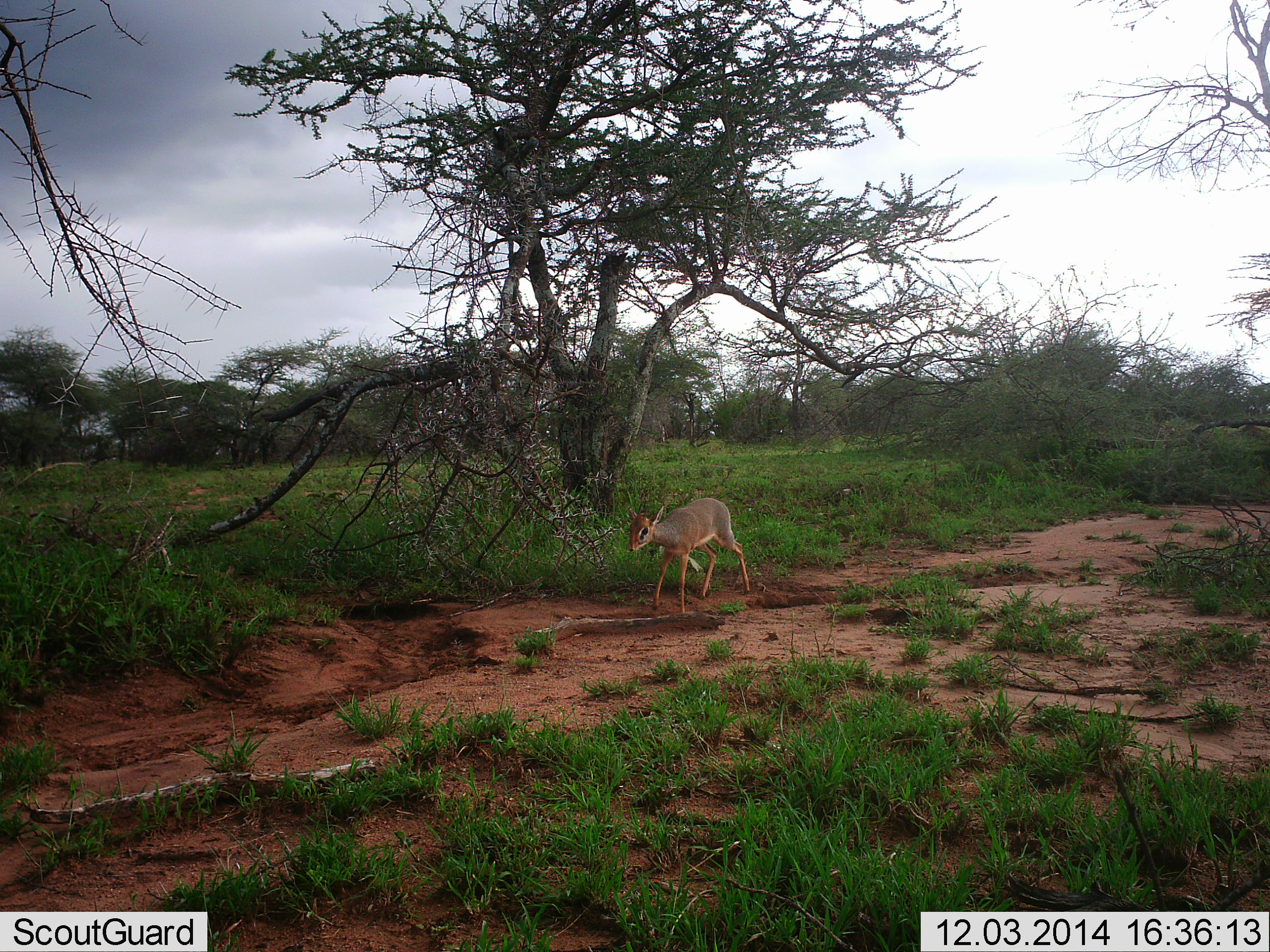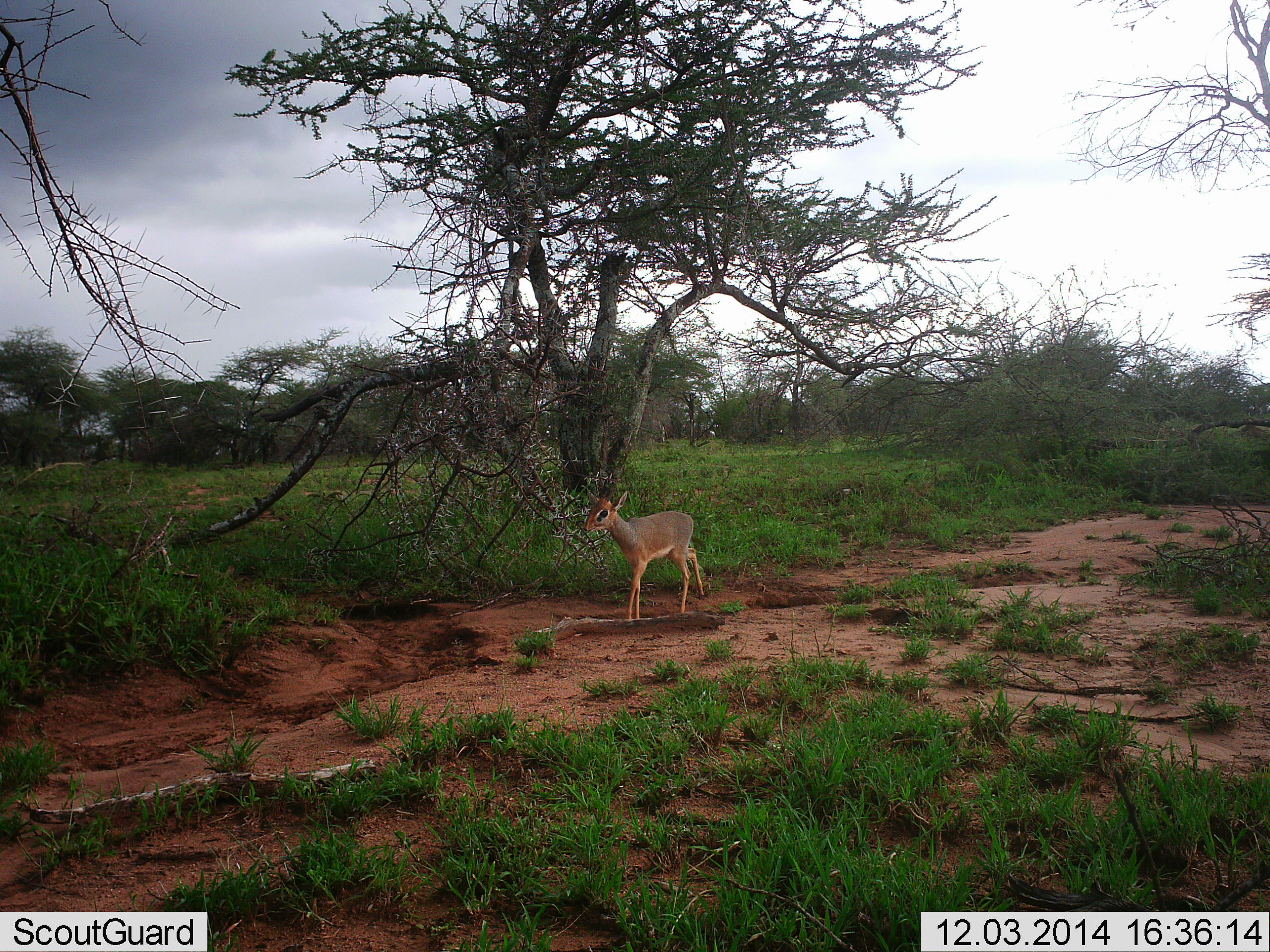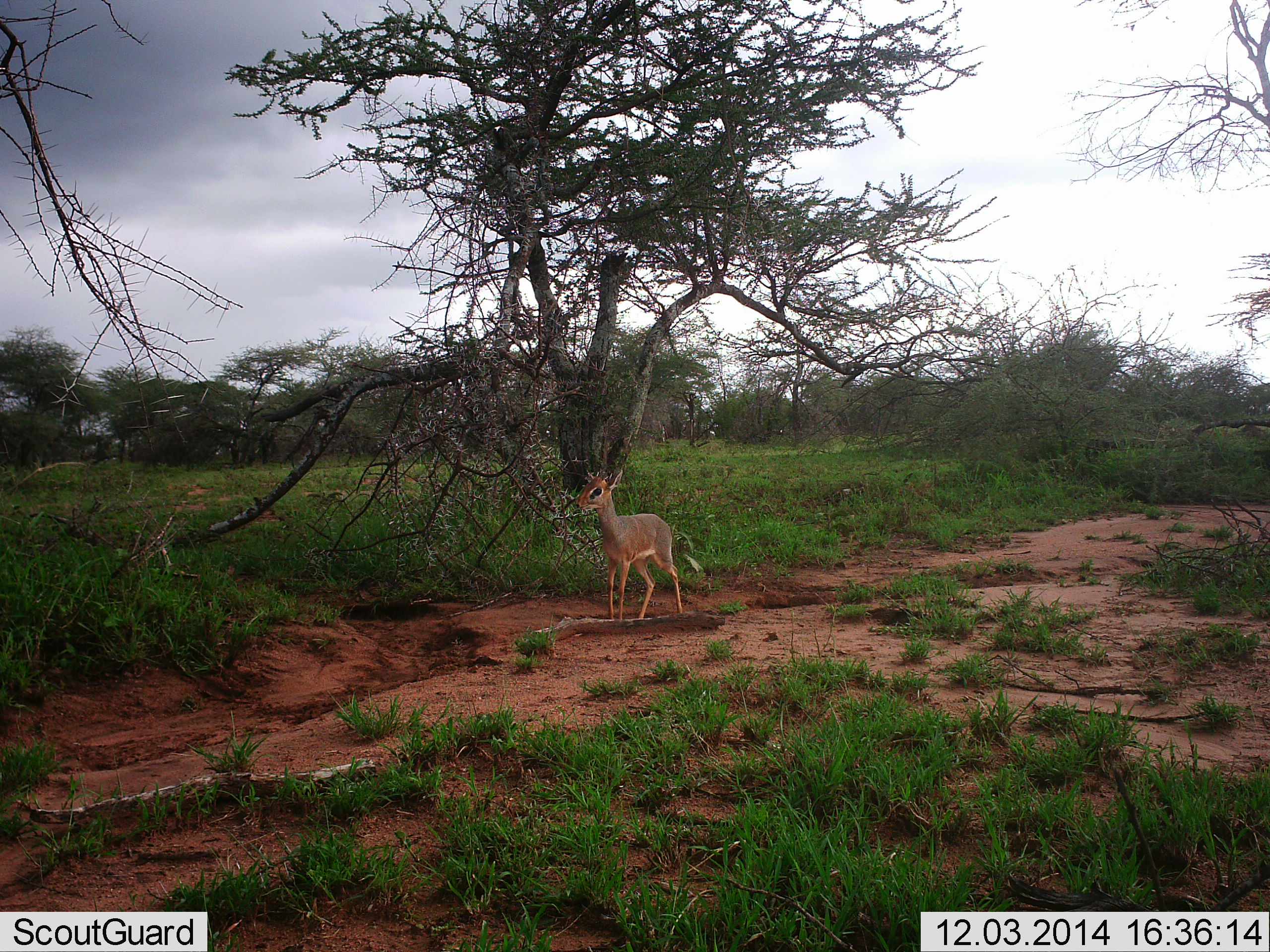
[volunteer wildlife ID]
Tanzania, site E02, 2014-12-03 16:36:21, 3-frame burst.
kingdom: Animalia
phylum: Chordata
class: Mammalia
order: Artiodactyla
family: Bovidae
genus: Madoqua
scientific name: Madoqua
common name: dikdik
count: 1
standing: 0%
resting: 0%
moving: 100%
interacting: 0%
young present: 0%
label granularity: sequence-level